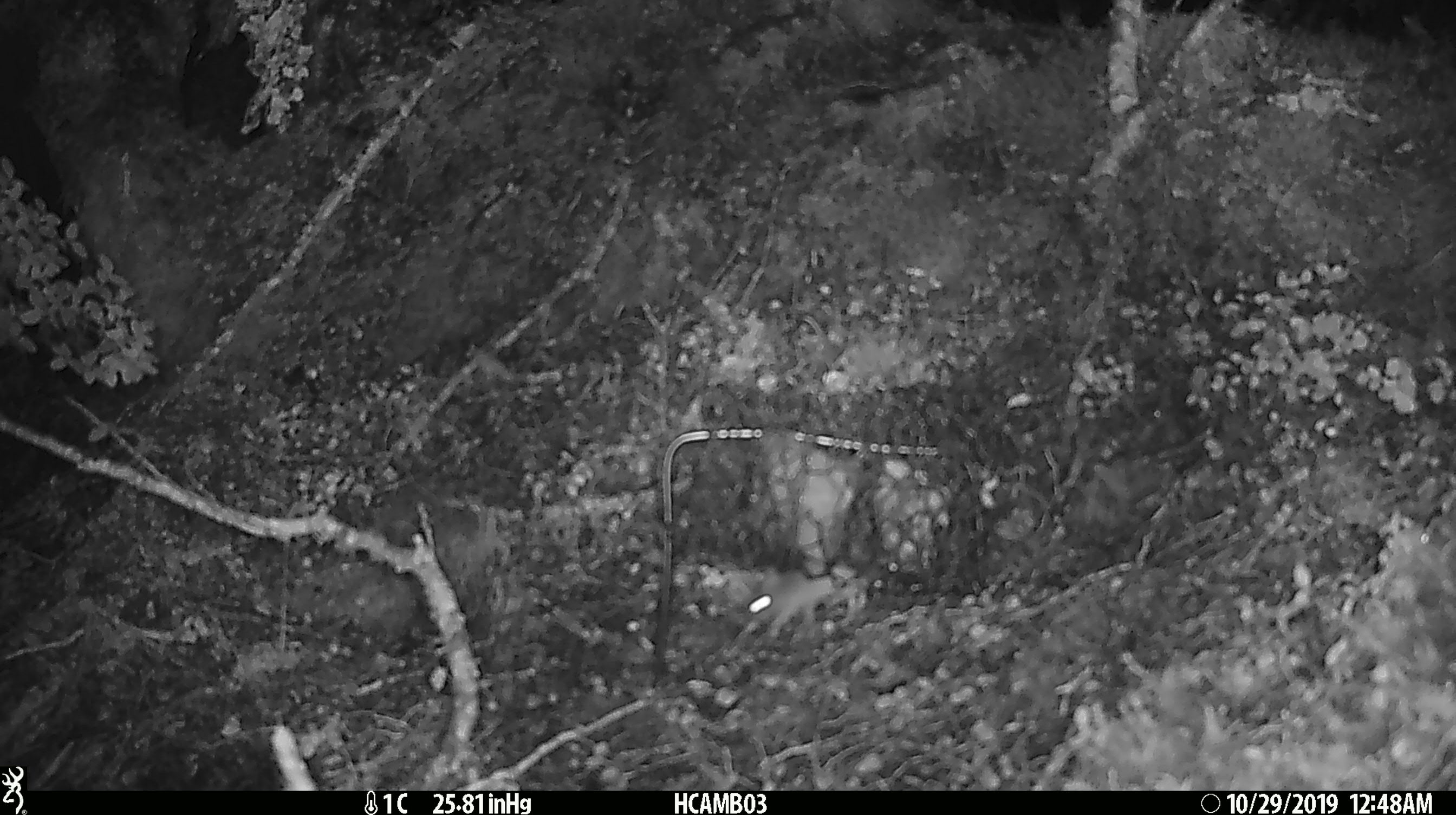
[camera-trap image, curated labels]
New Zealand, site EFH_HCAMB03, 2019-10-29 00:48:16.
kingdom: Animalia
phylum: Chordata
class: Mammalia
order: Rodentia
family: Muridae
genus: Mus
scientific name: Mus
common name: mouse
Mouse (Mus).